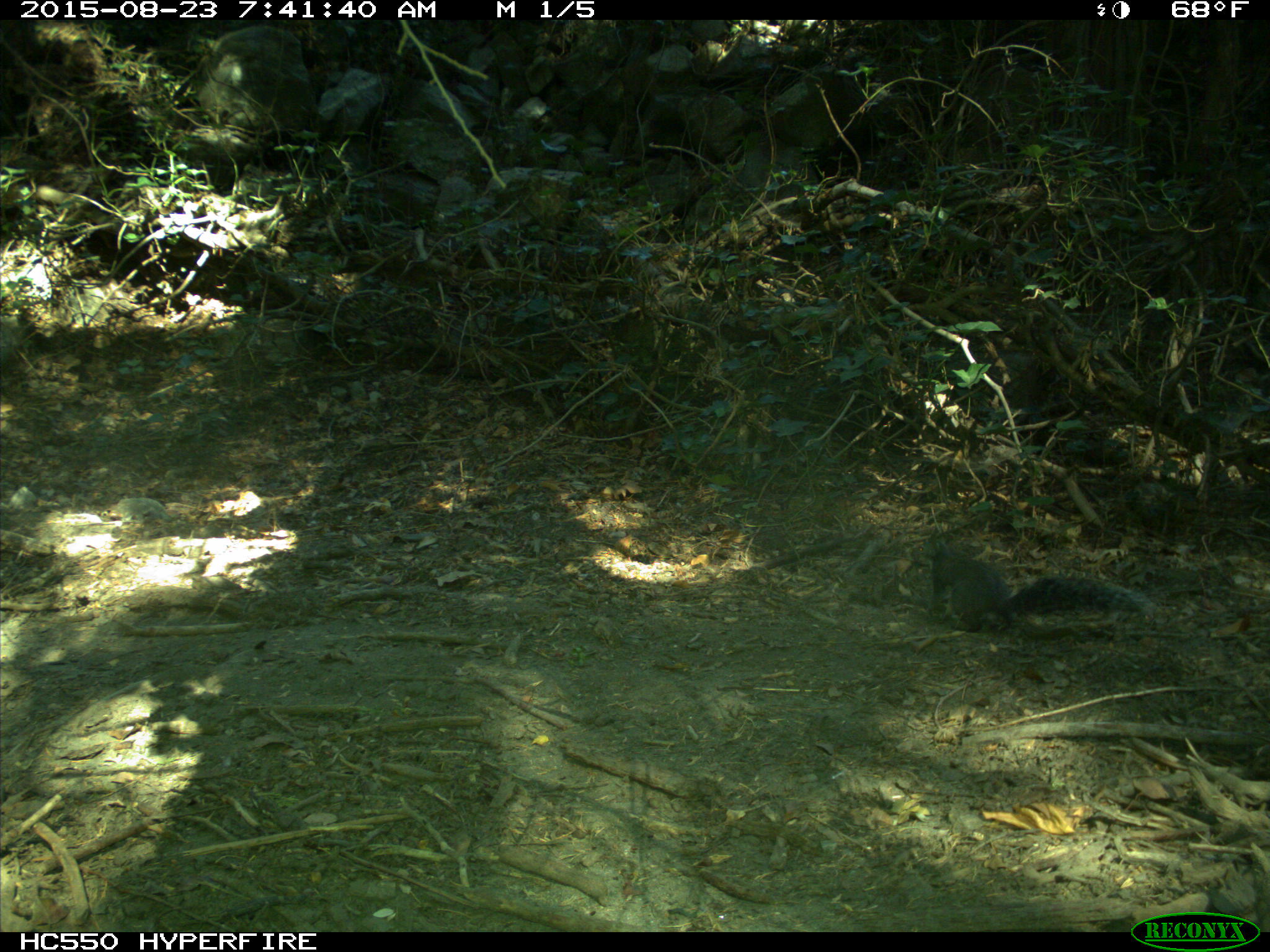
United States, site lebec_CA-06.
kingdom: Animalia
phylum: Chordata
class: Mammalia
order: Rodentia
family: Sciuridae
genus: Sciurus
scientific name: Sciurus carolinensis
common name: eastern gray squirrel